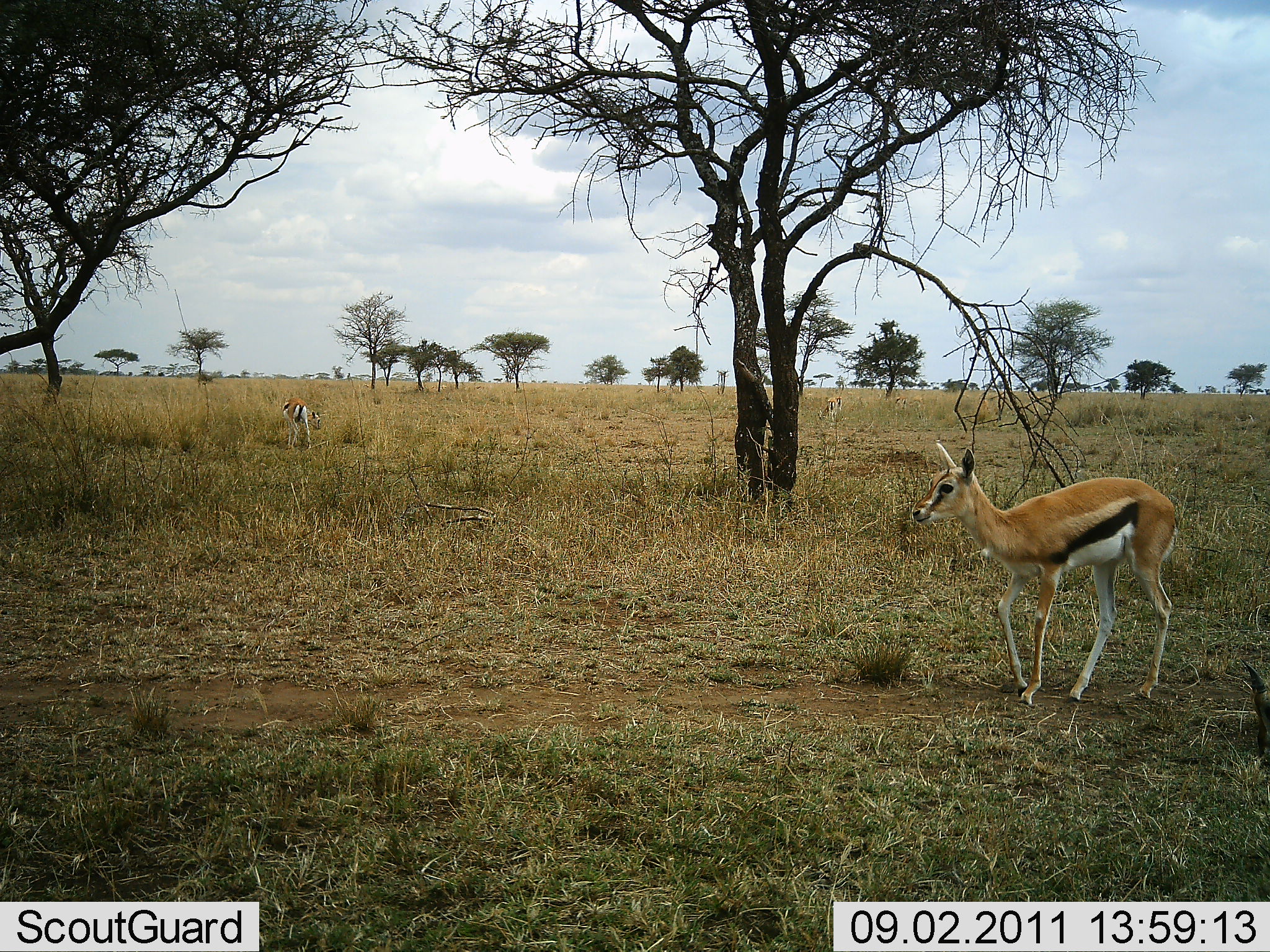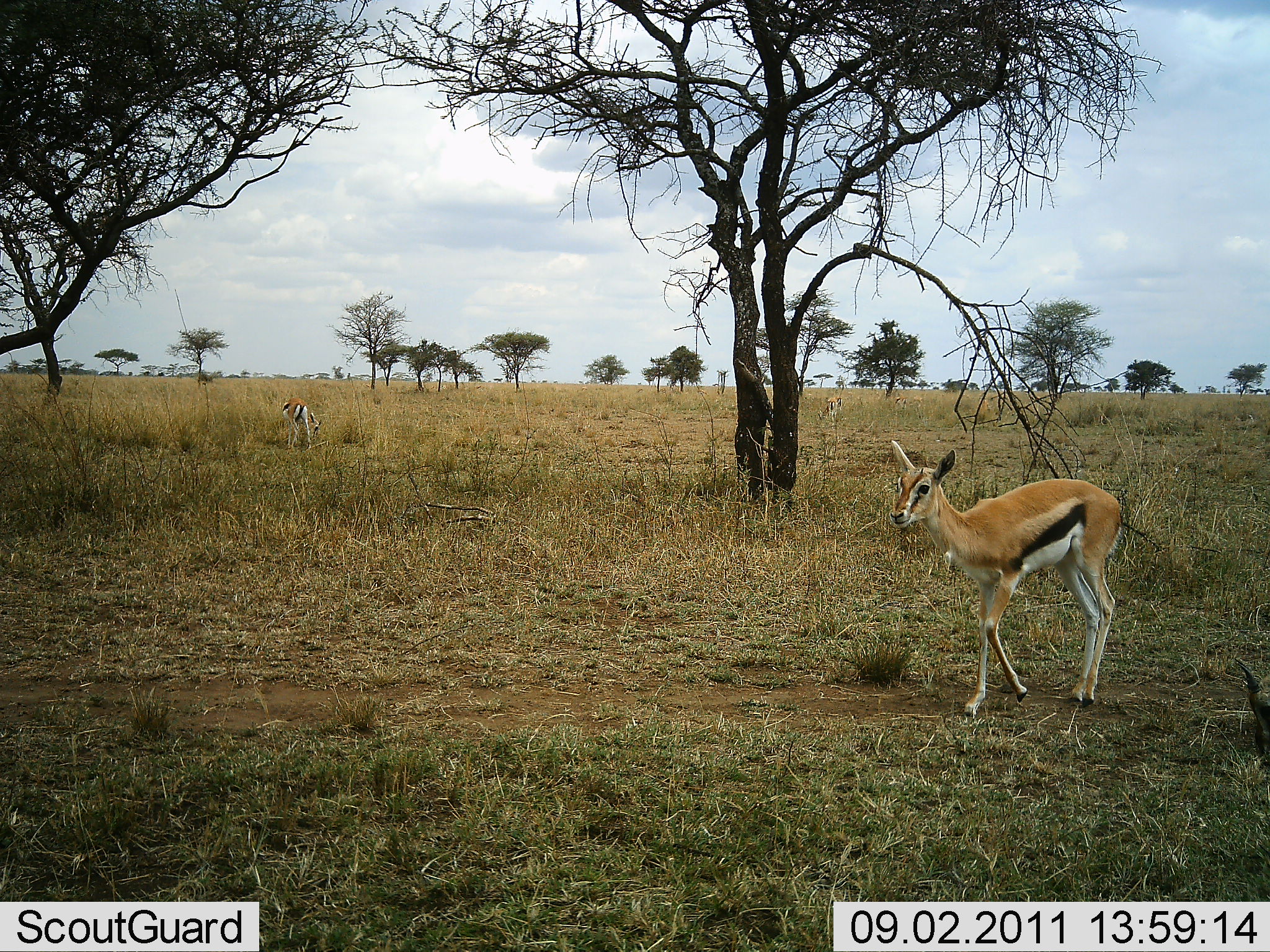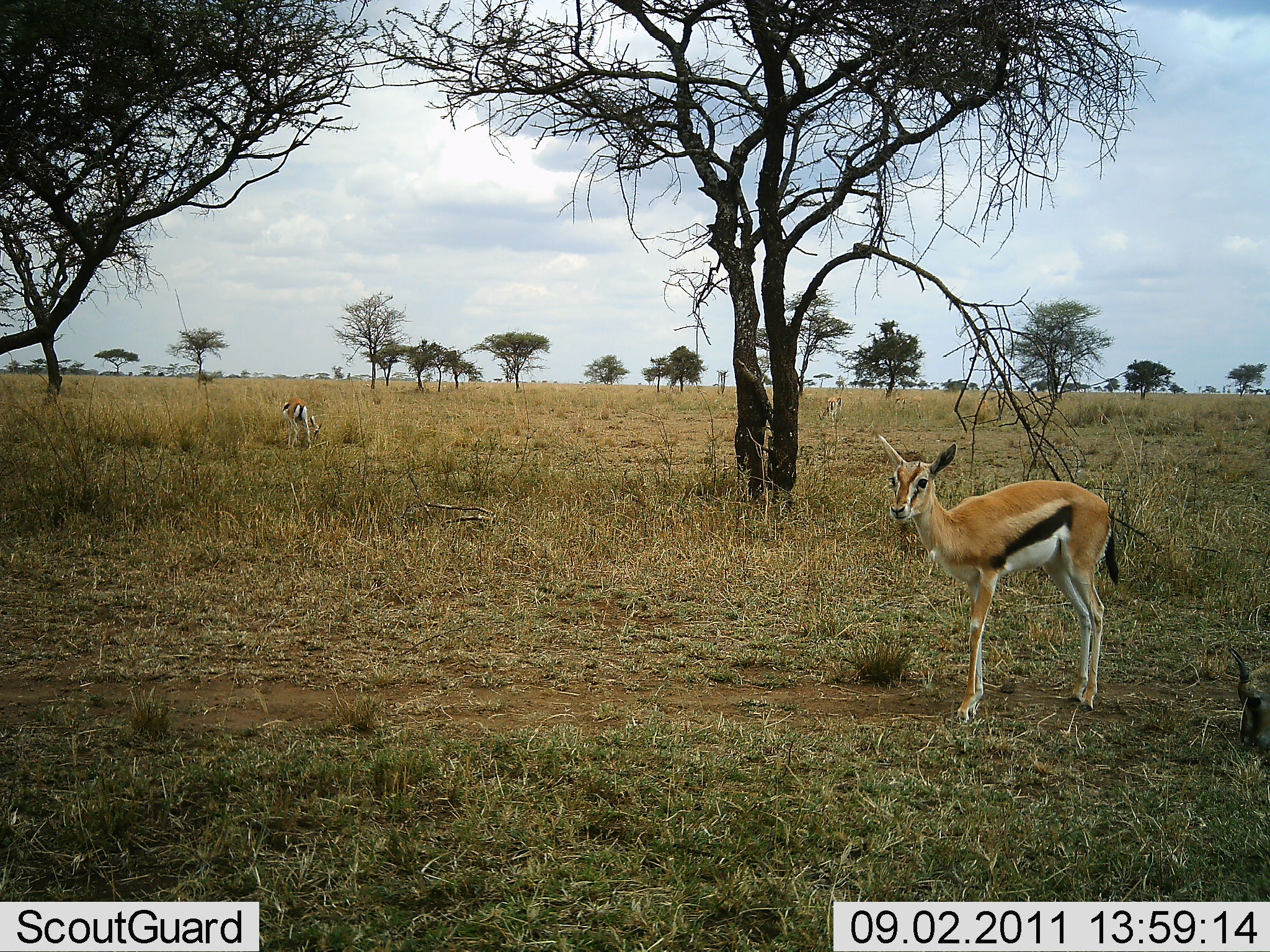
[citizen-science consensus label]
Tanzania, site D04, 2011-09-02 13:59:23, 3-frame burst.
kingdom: Animalia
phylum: Chordata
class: Mammalia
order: Artiodactyla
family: Bovidae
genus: Eudorcas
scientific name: Eudorcas thomsonii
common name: thomson's gazelle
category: gazellethomsons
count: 2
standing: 30%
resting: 0%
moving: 80%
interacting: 0%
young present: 0%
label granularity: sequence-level